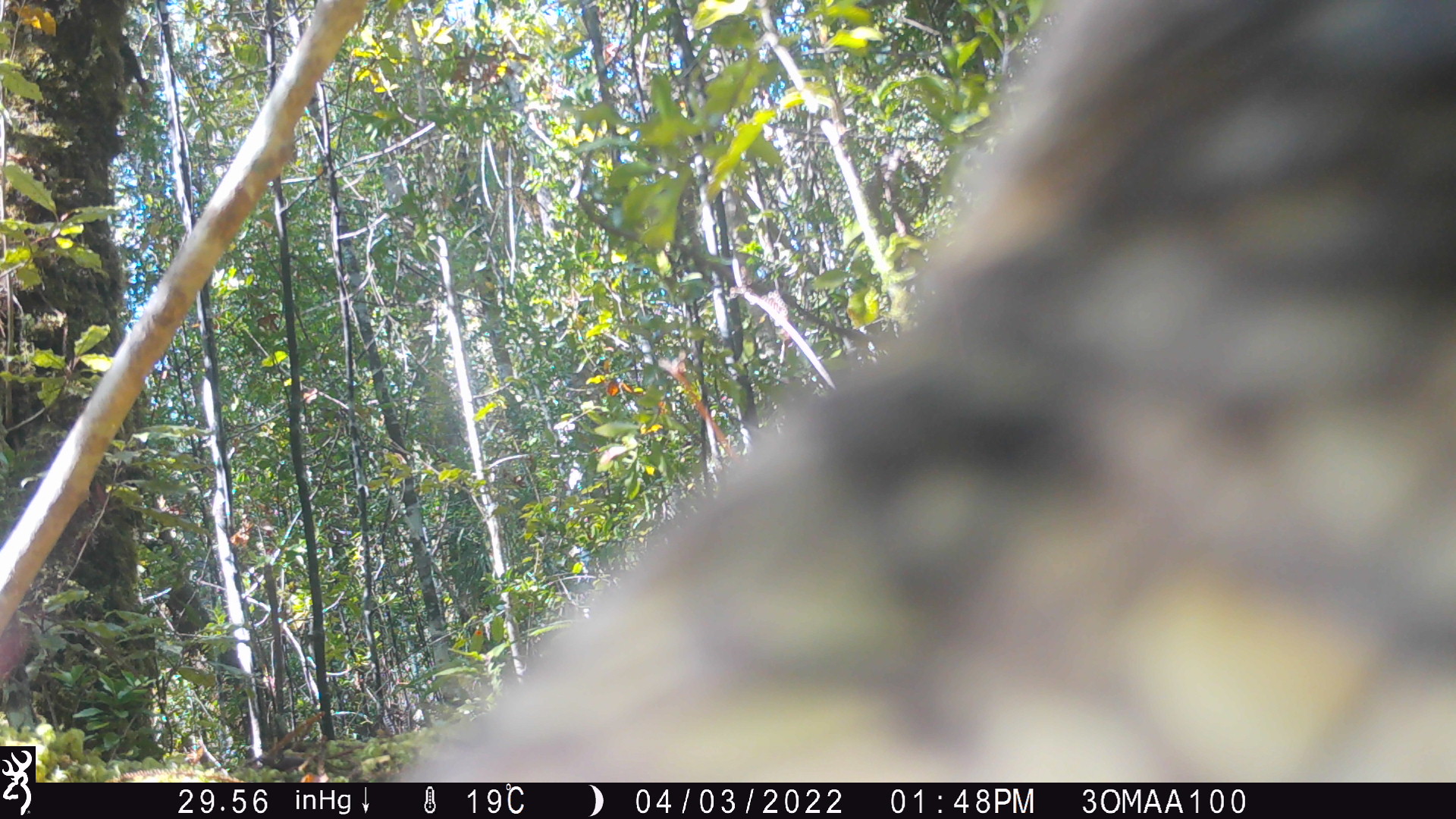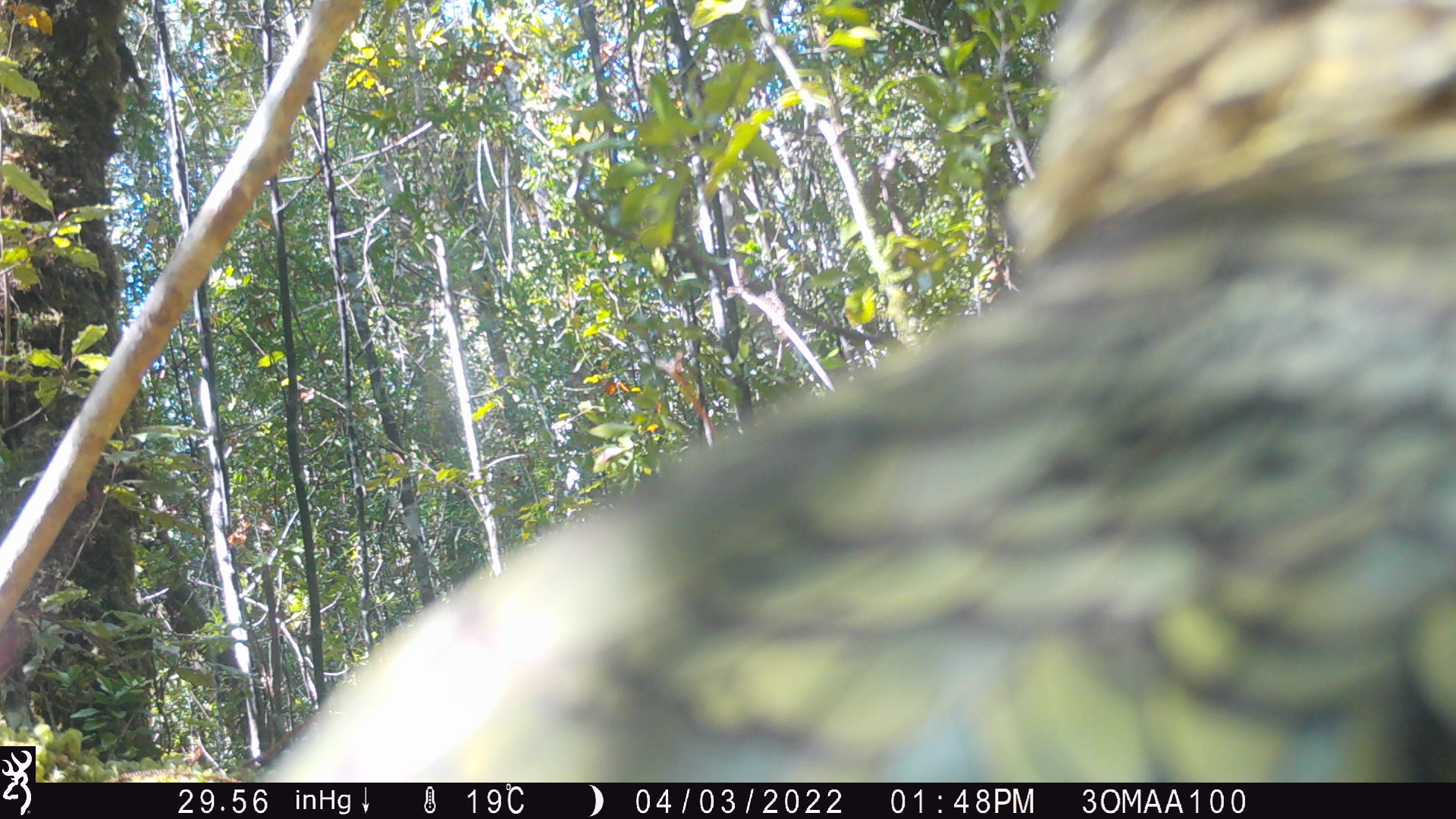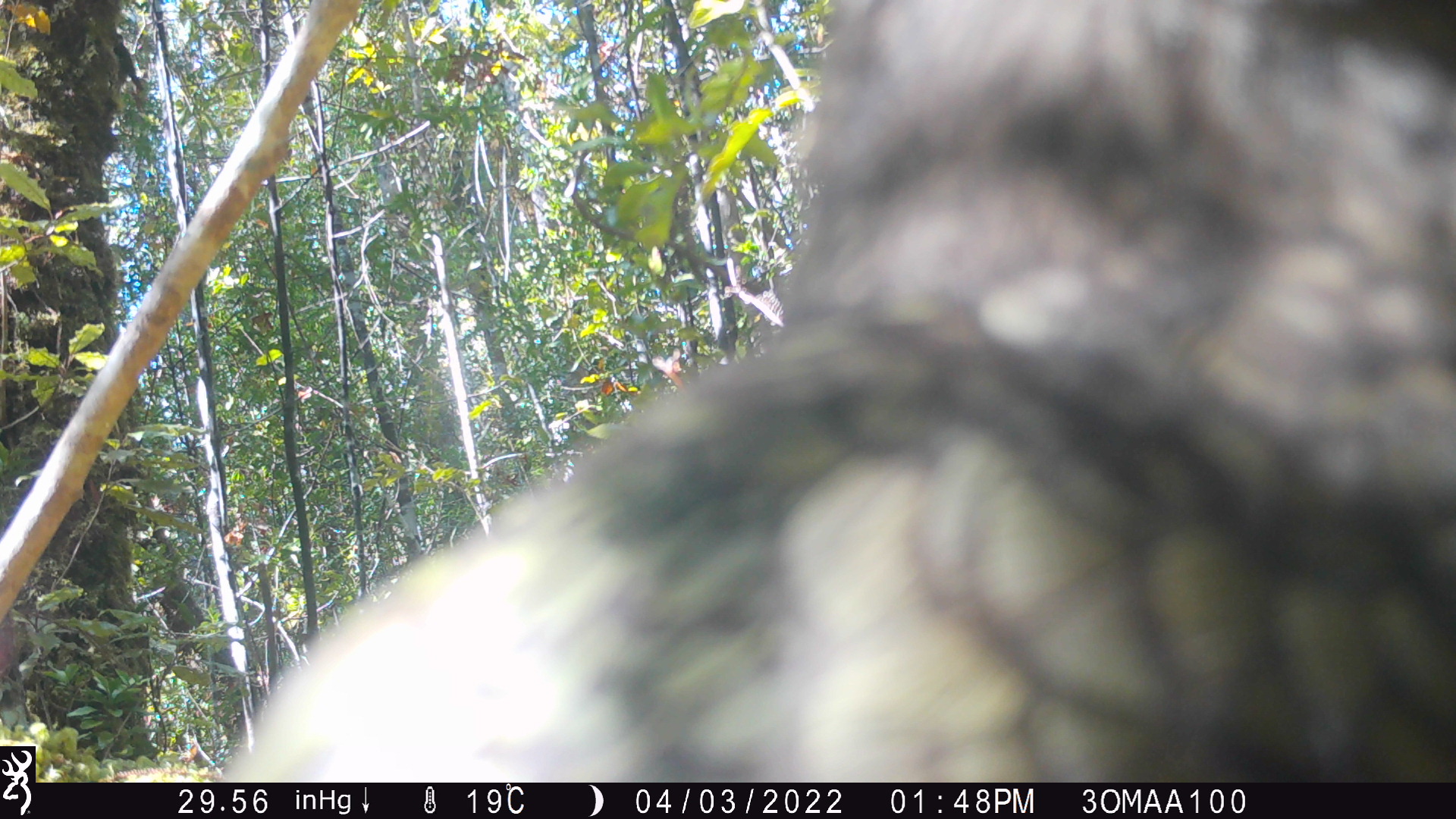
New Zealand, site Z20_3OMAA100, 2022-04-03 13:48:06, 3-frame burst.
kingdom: Animalia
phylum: Chordata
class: Aves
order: Psittaciformes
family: Strigopidae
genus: Nestor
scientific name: Nestor notabilis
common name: kea